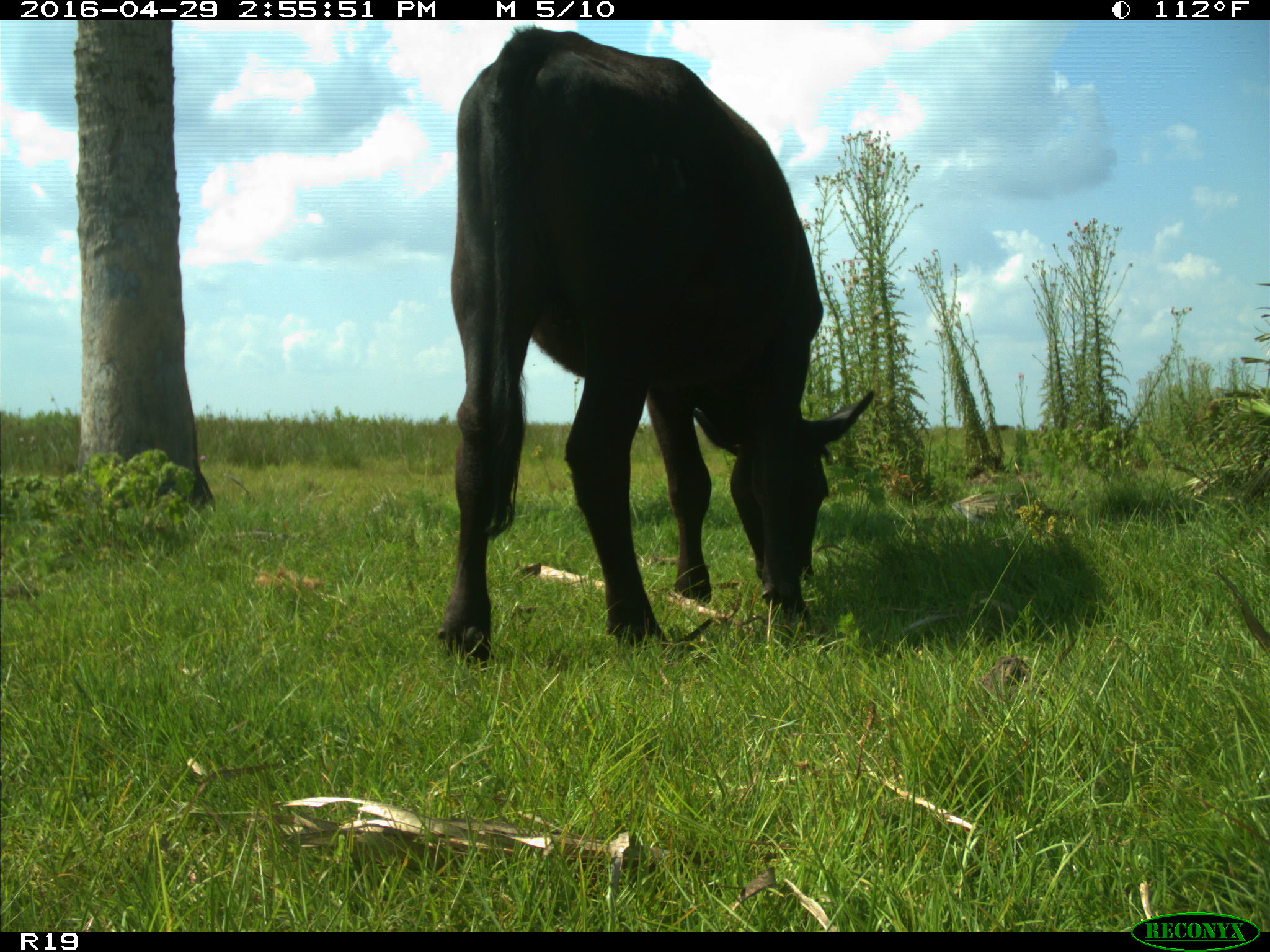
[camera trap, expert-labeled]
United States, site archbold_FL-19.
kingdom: Animalia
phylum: Chordata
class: Mammalia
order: Artiodactyla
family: Bovidae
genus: Bos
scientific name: Bos taurus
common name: domestic cow